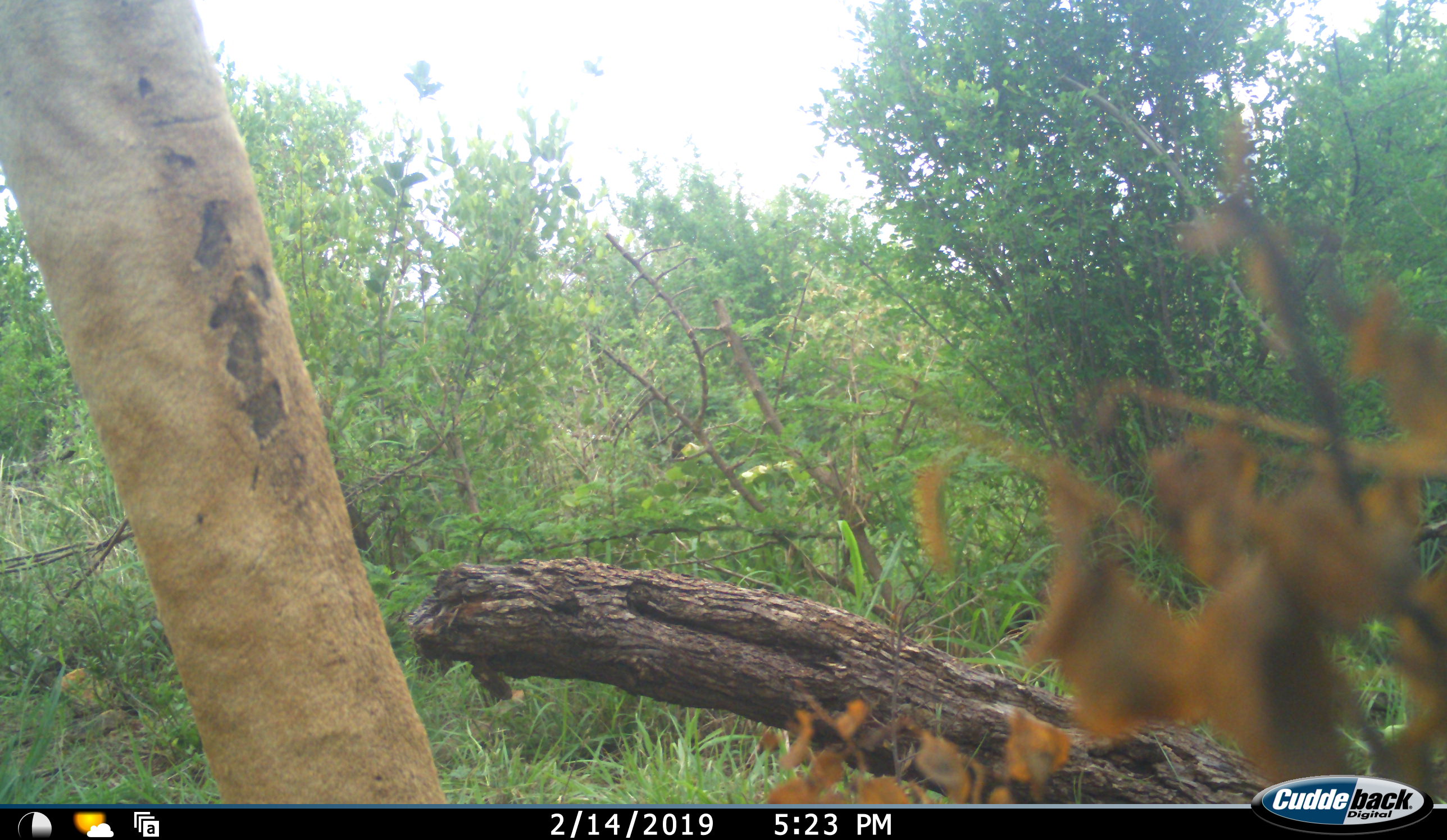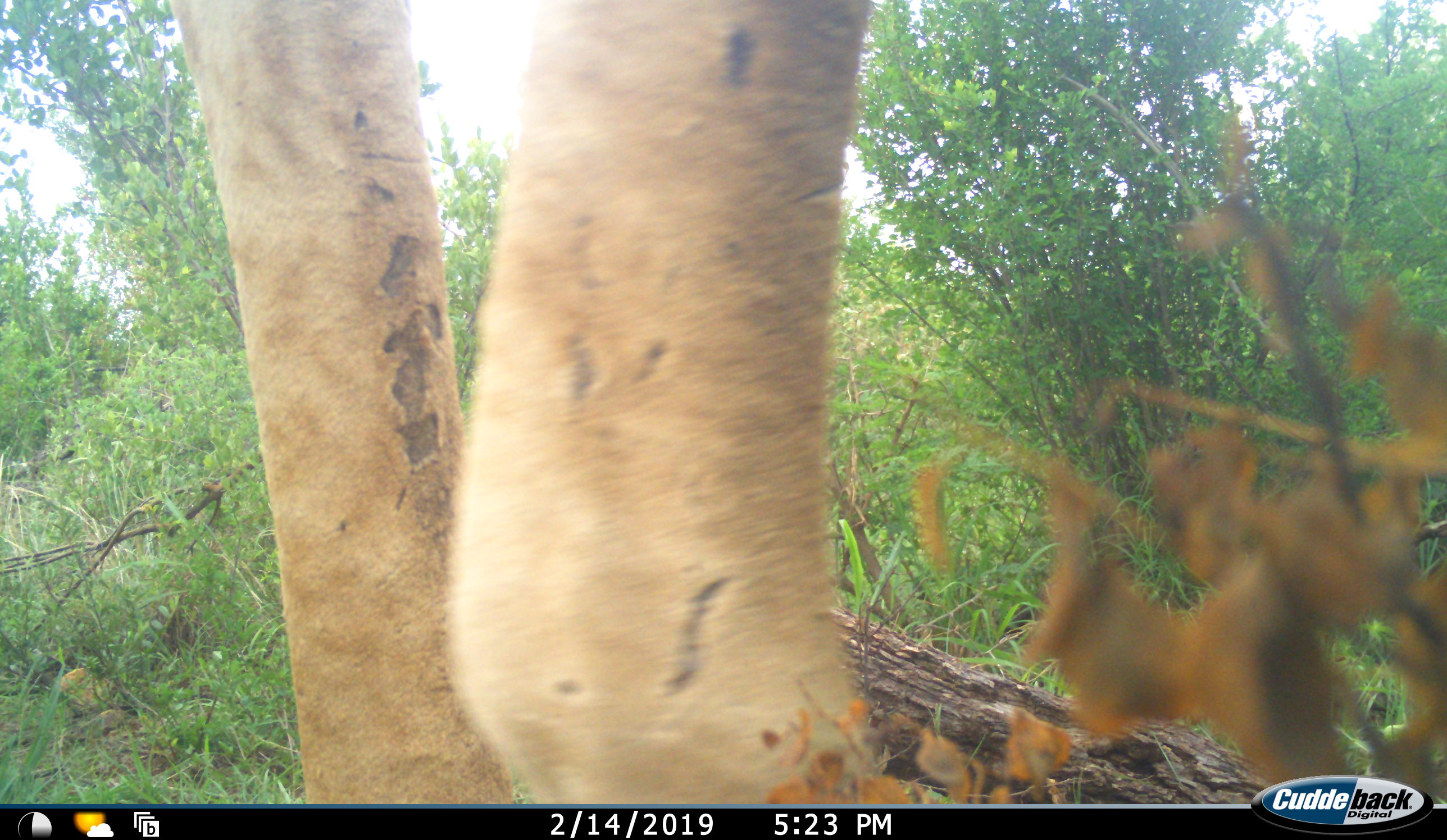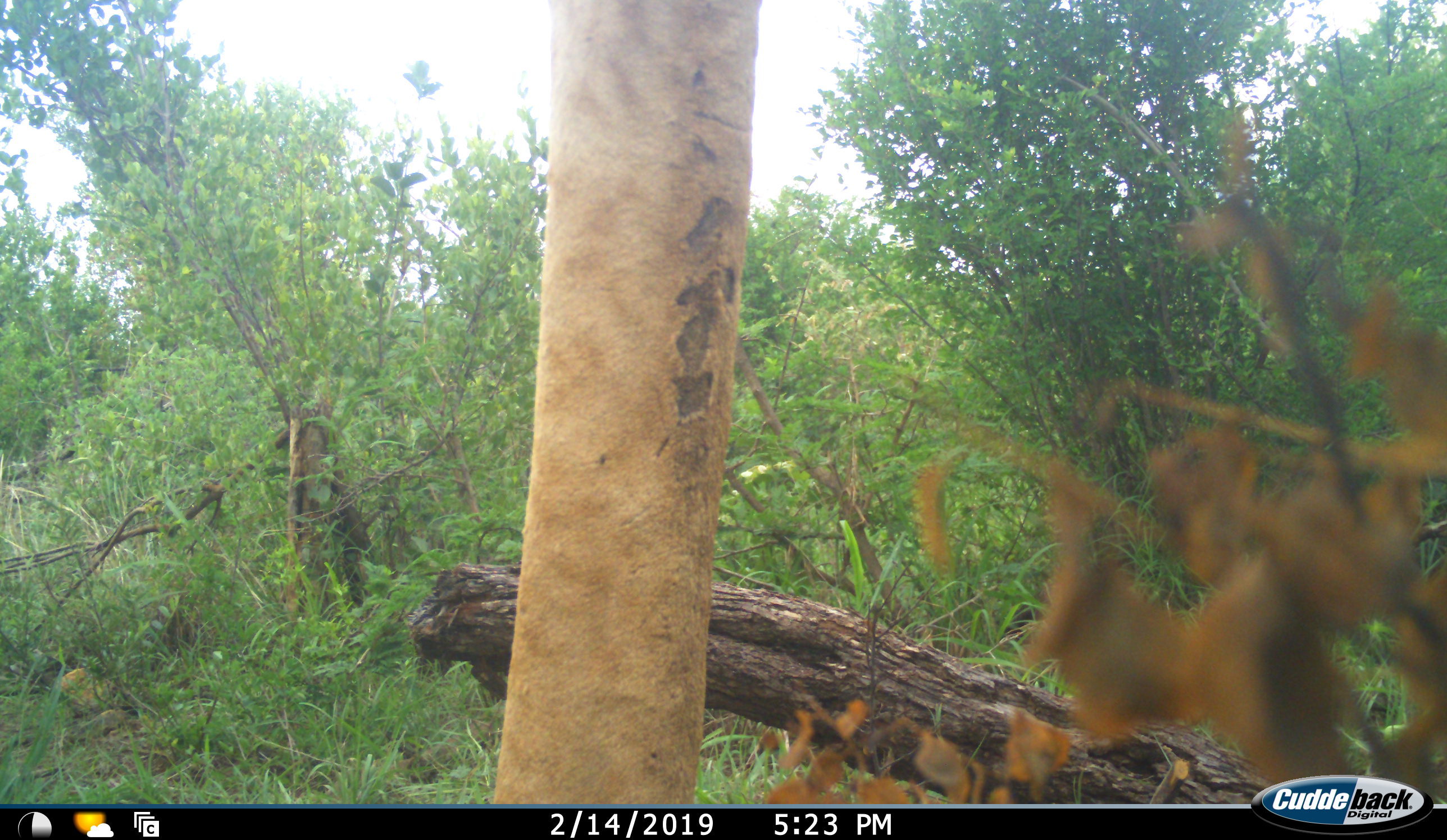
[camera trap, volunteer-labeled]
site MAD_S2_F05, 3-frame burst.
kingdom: Animalia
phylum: Chordata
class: Mammalia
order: Artiodactyla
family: Giraffidae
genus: Giraffa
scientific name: Giraffa camelopardalis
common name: giraffe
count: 1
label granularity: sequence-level